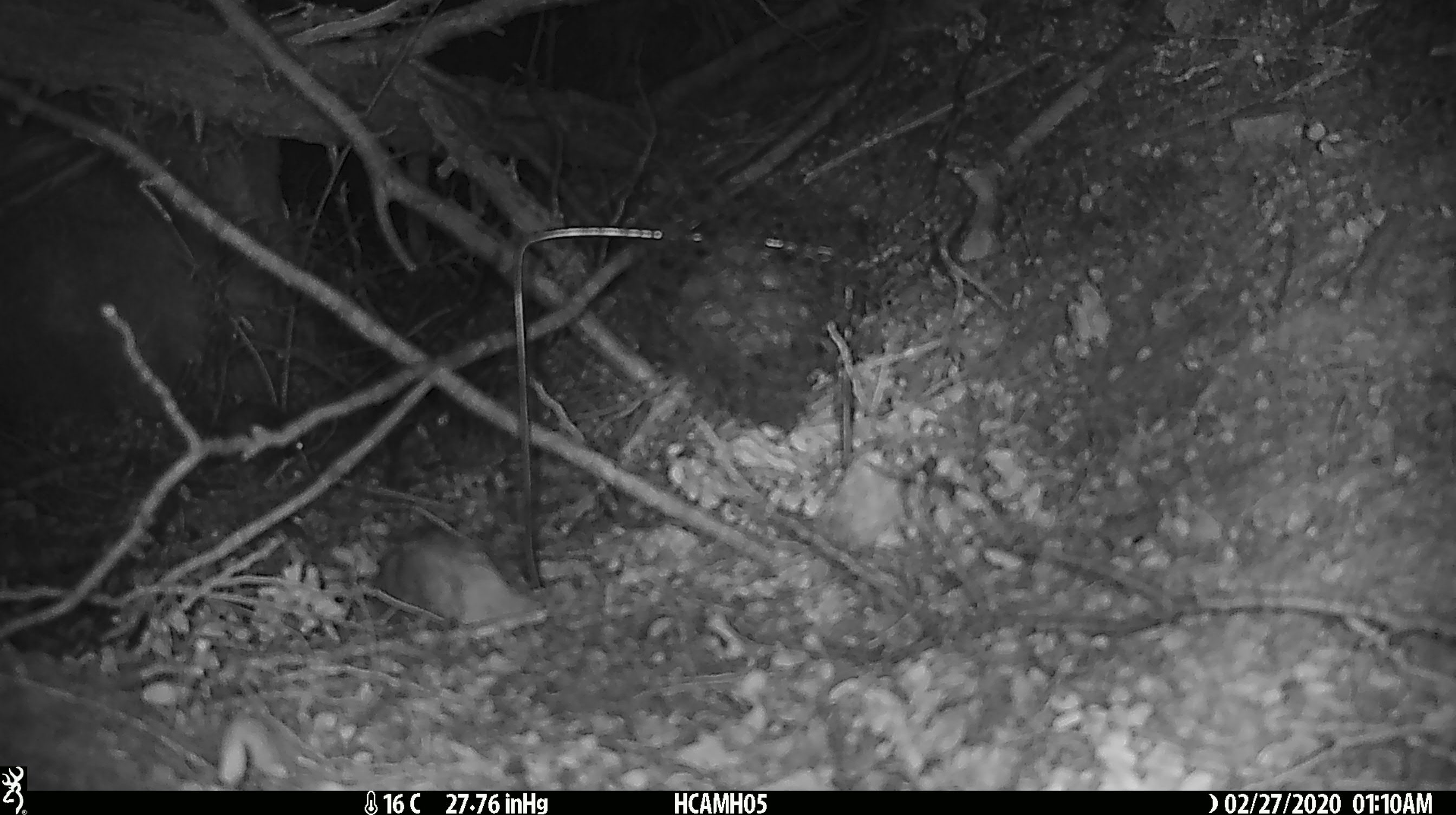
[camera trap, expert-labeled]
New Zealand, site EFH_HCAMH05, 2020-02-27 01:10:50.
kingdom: Animalia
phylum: Chordata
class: Mammalia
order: Rodentia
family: Muridae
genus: Mus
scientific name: Mus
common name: mouse